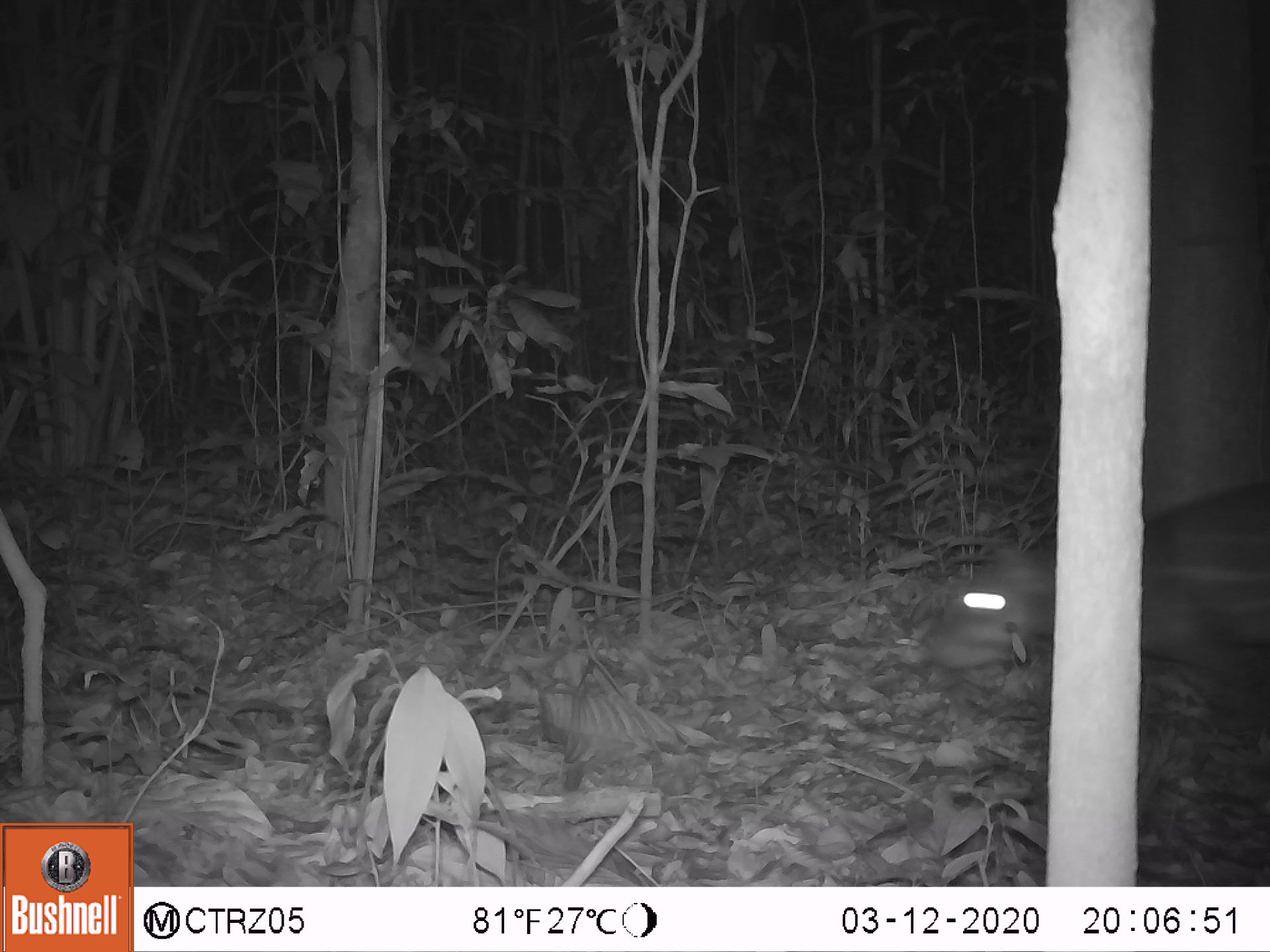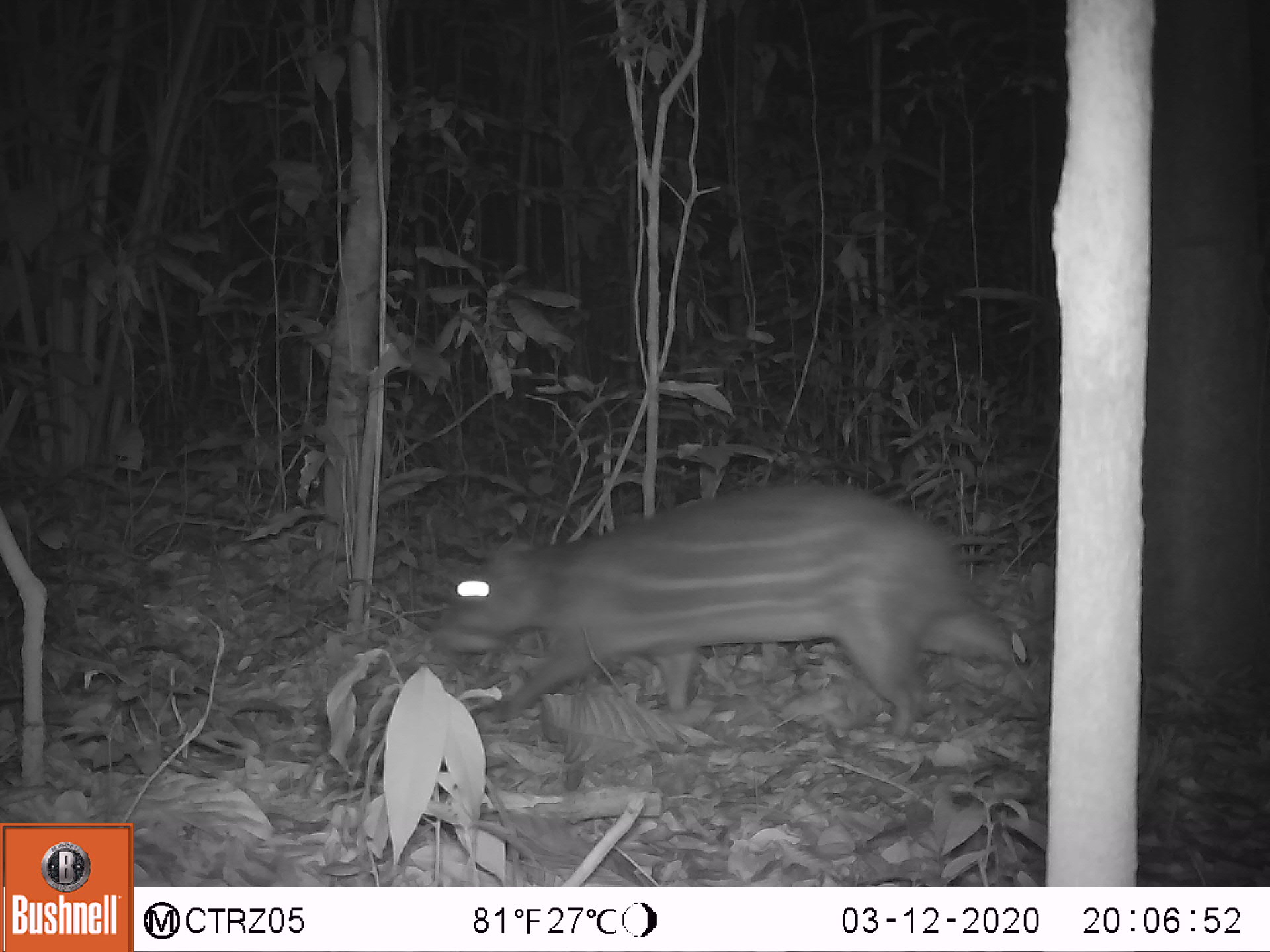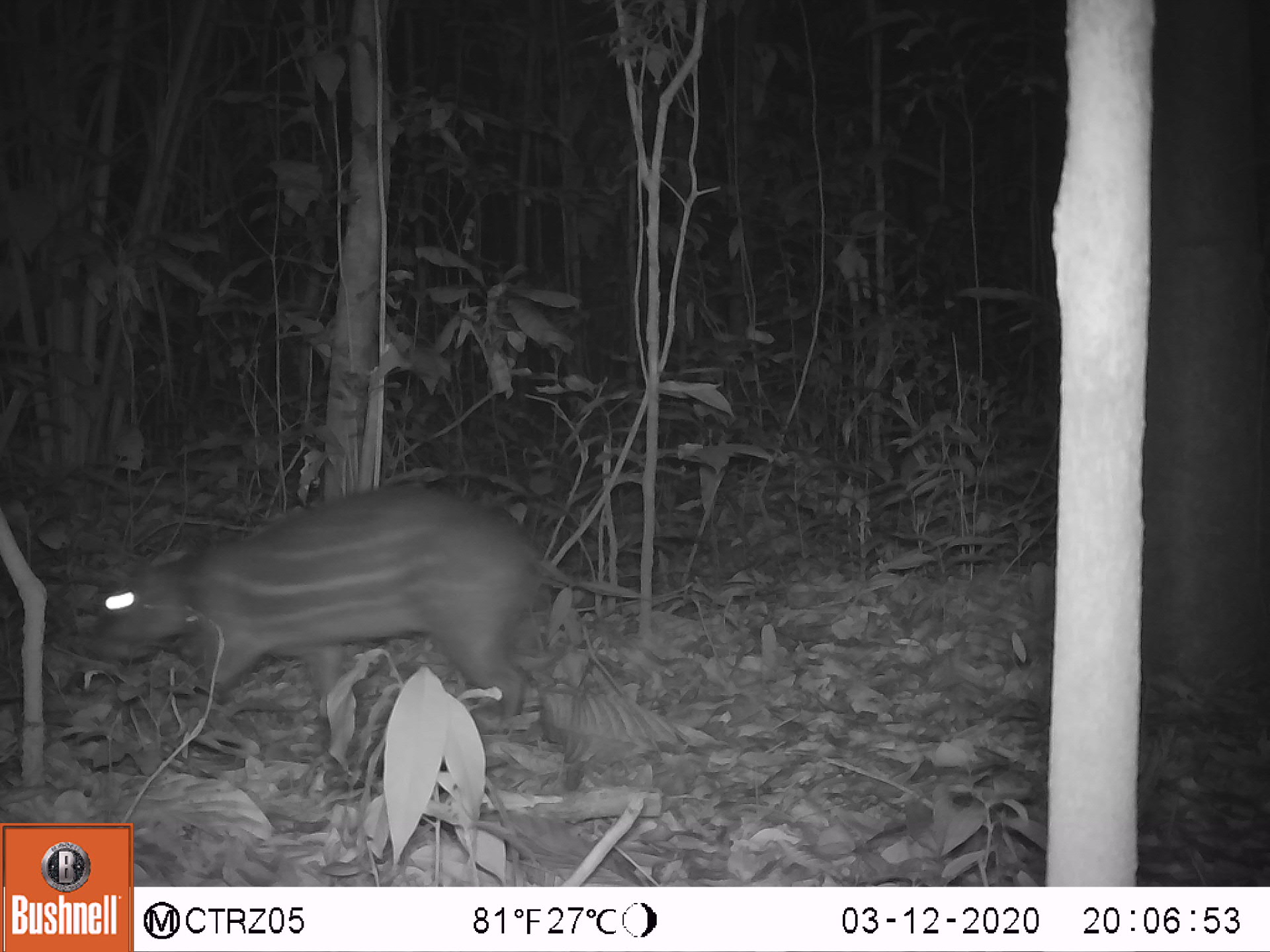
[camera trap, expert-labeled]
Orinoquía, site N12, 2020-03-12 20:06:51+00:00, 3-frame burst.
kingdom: Animalia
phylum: Chordata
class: Mammalia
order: Rodentia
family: Cuniculidae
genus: Cuniculus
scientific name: Cuniculus paca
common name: spotted paca